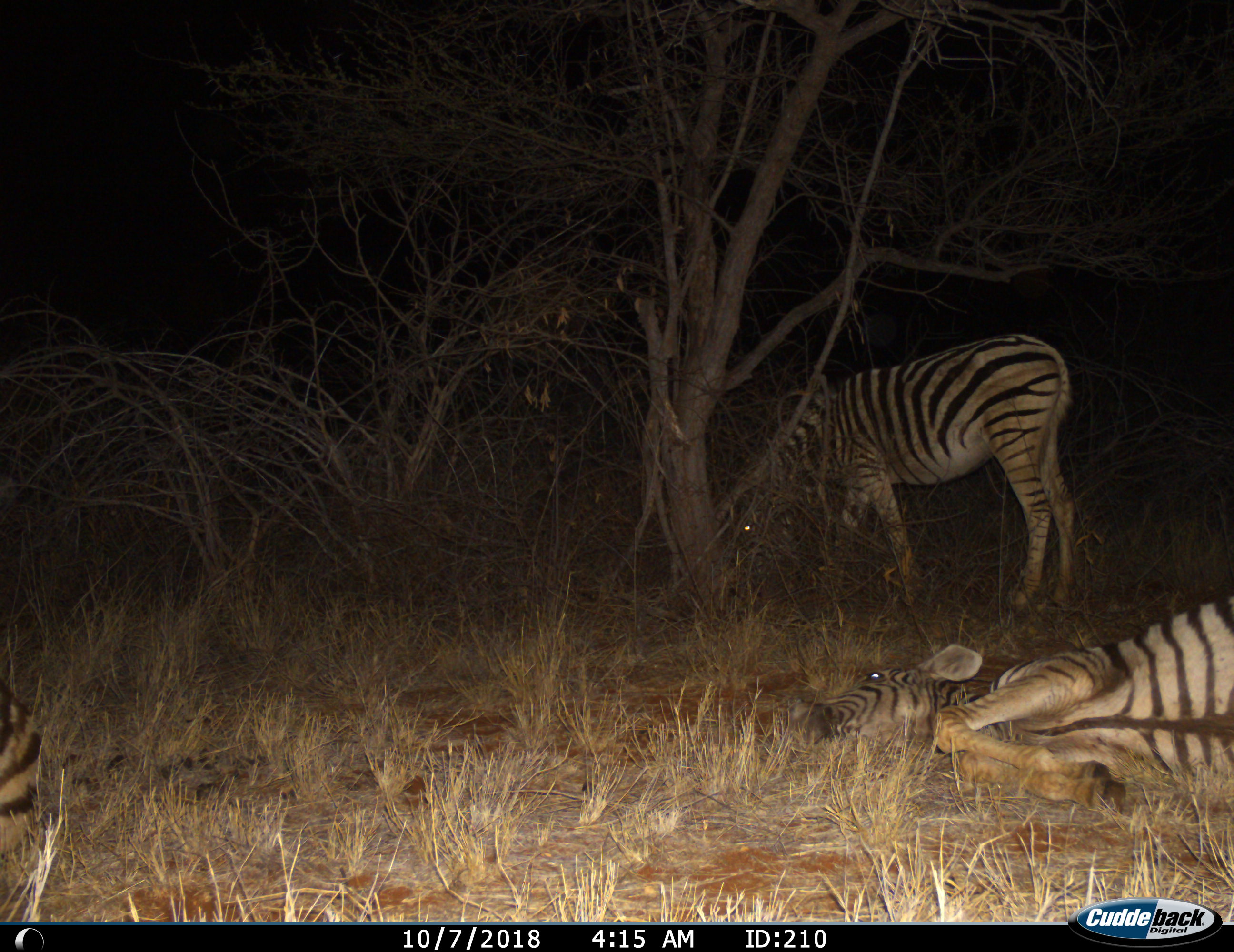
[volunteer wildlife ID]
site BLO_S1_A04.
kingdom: Animalia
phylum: Chordata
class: Mammalia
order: Perissodactyla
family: Equidae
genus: Equus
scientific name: Equus quagga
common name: plains zebra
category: zebraplains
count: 3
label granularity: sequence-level